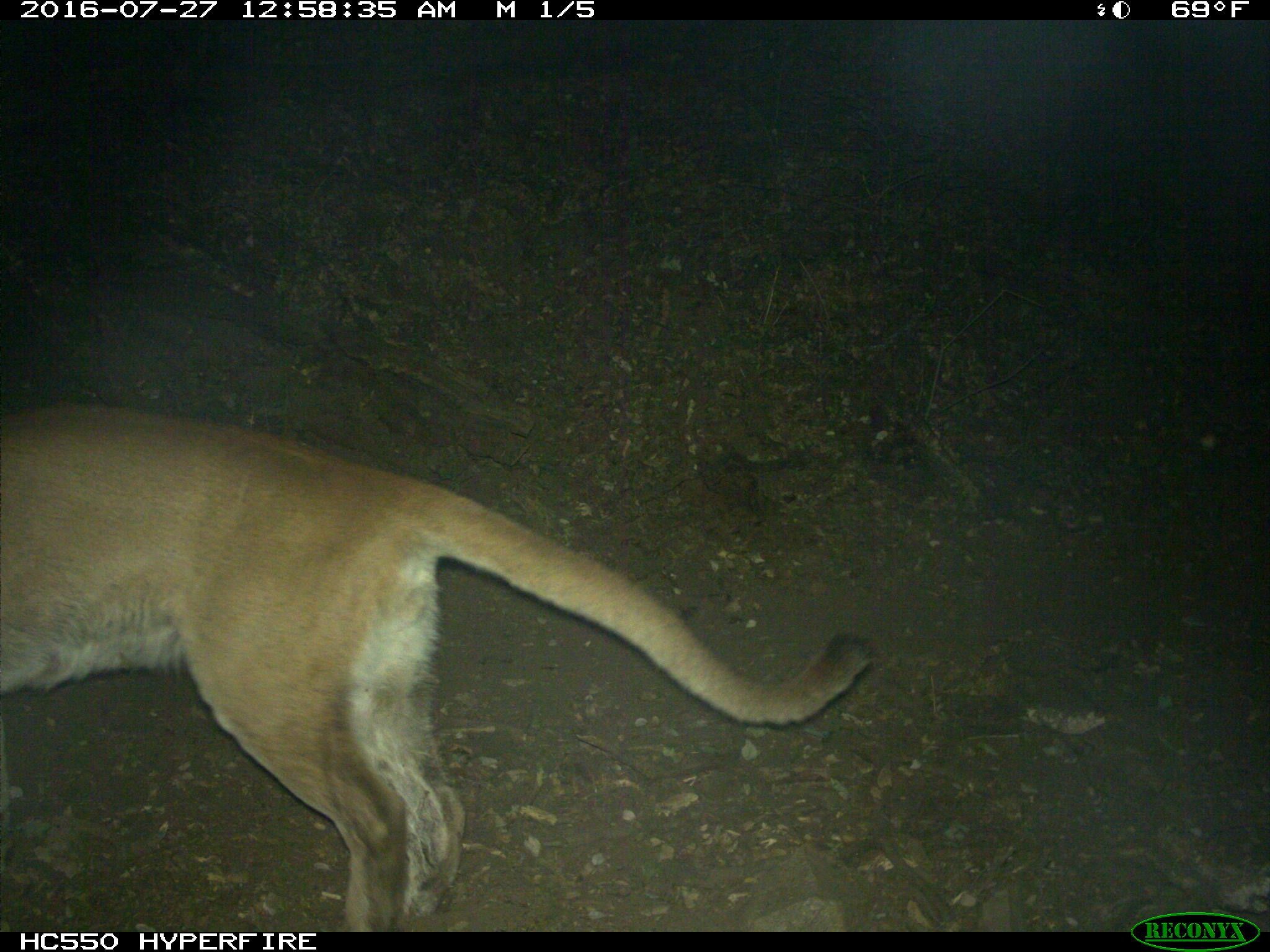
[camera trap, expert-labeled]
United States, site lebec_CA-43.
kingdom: Animalia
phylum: Chordata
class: Mammalia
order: Carnivora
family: Felidae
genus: Puma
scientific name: Puma concolor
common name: mountain lion